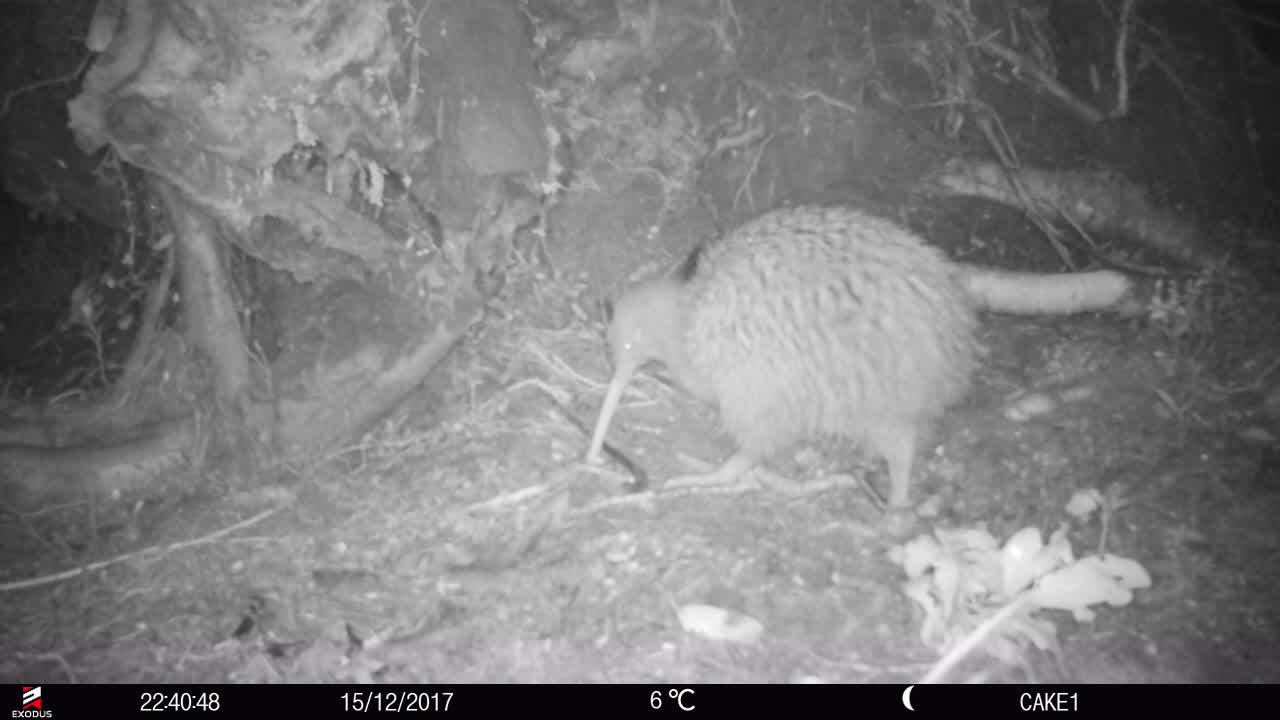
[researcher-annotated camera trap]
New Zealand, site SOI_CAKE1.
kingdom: Animalia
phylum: Chordata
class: Aves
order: Apterygiformes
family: Apterygidae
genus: Apteryx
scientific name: Apteryx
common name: kiwi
Kiwi (Apteryx).